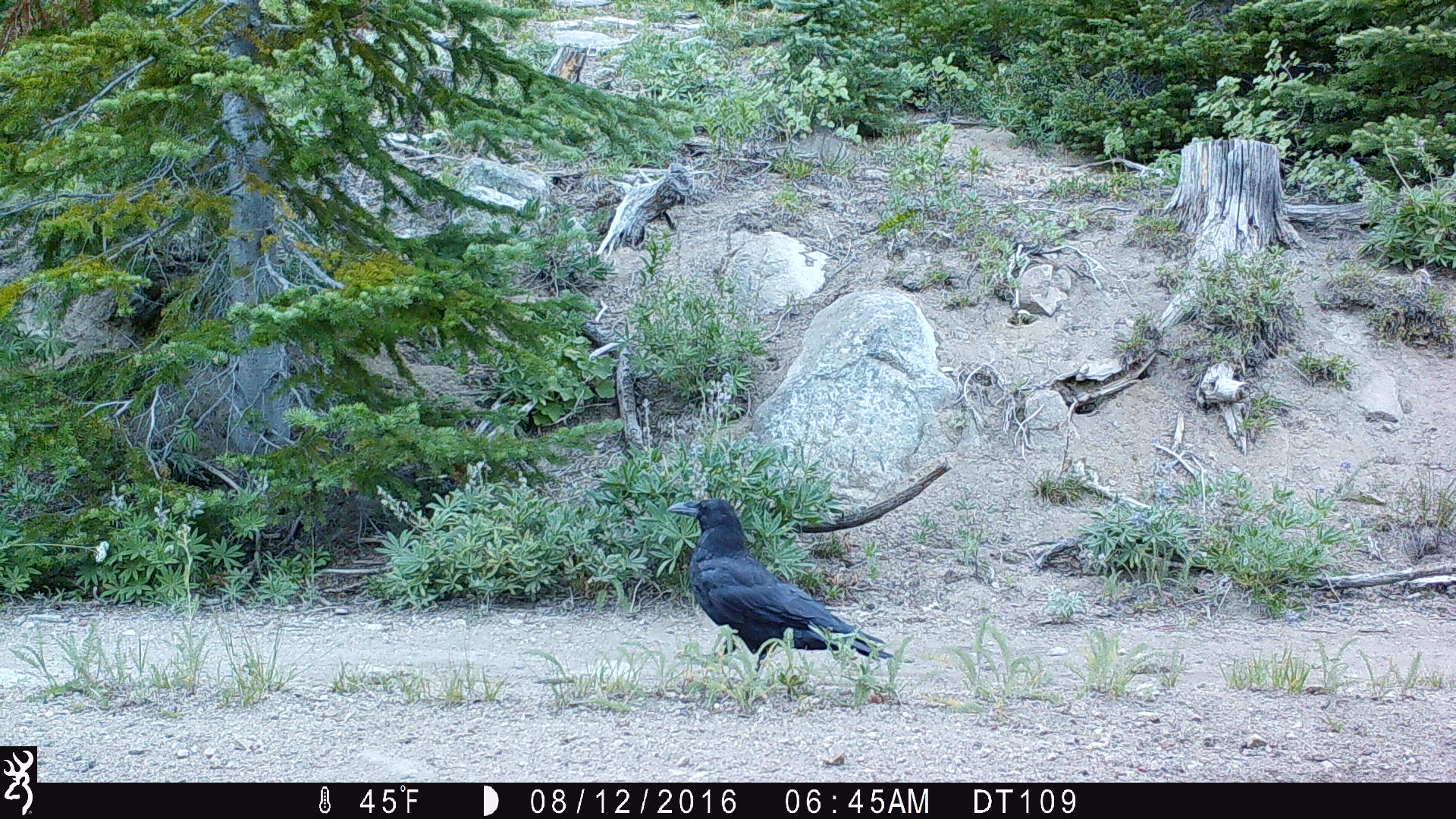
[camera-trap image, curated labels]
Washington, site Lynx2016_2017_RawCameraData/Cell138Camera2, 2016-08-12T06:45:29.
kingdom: Animalia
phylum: Chordata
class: Aves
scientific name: Aves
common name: birds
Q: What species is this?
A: Aves (birds).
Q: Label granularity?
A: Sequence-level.